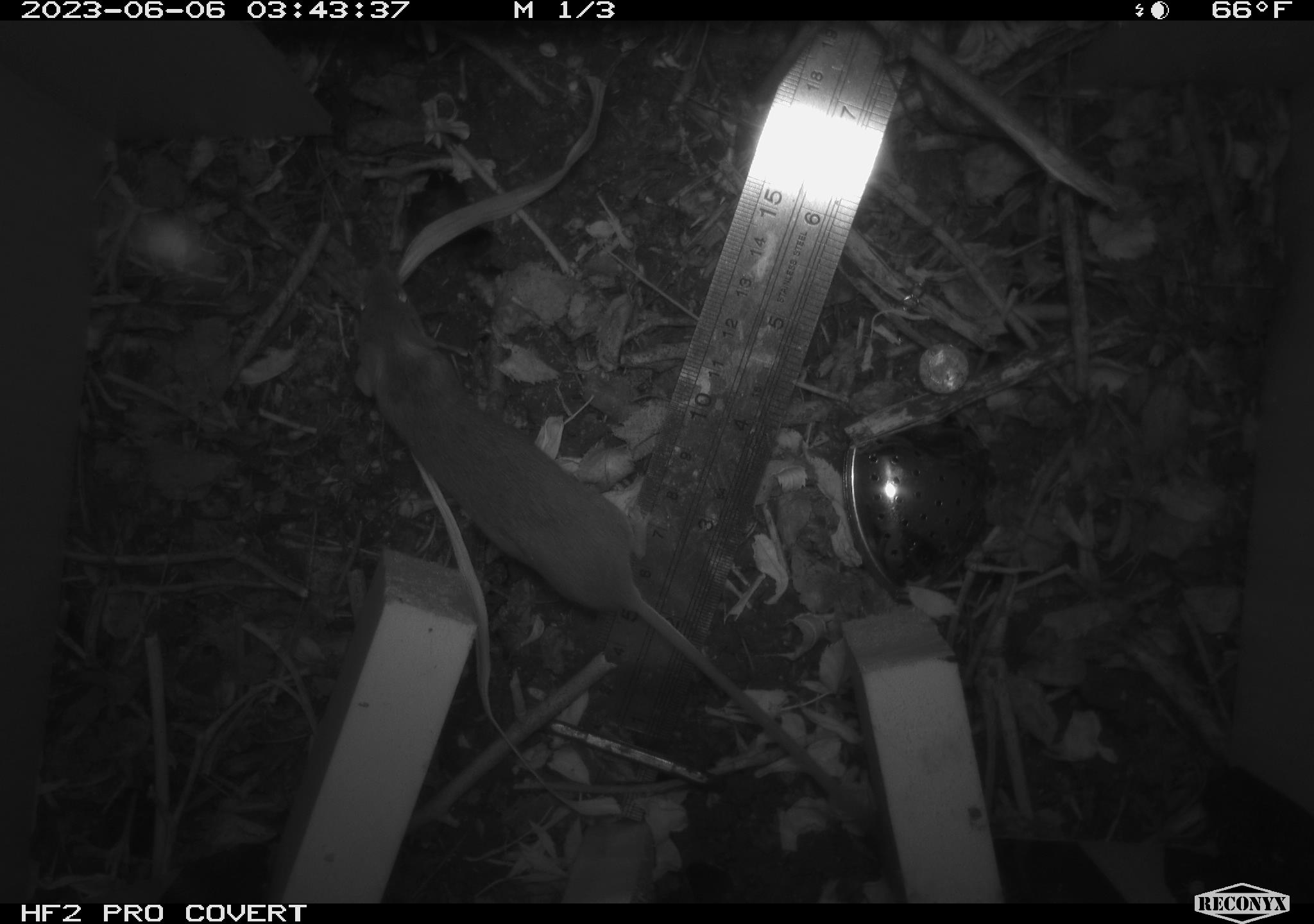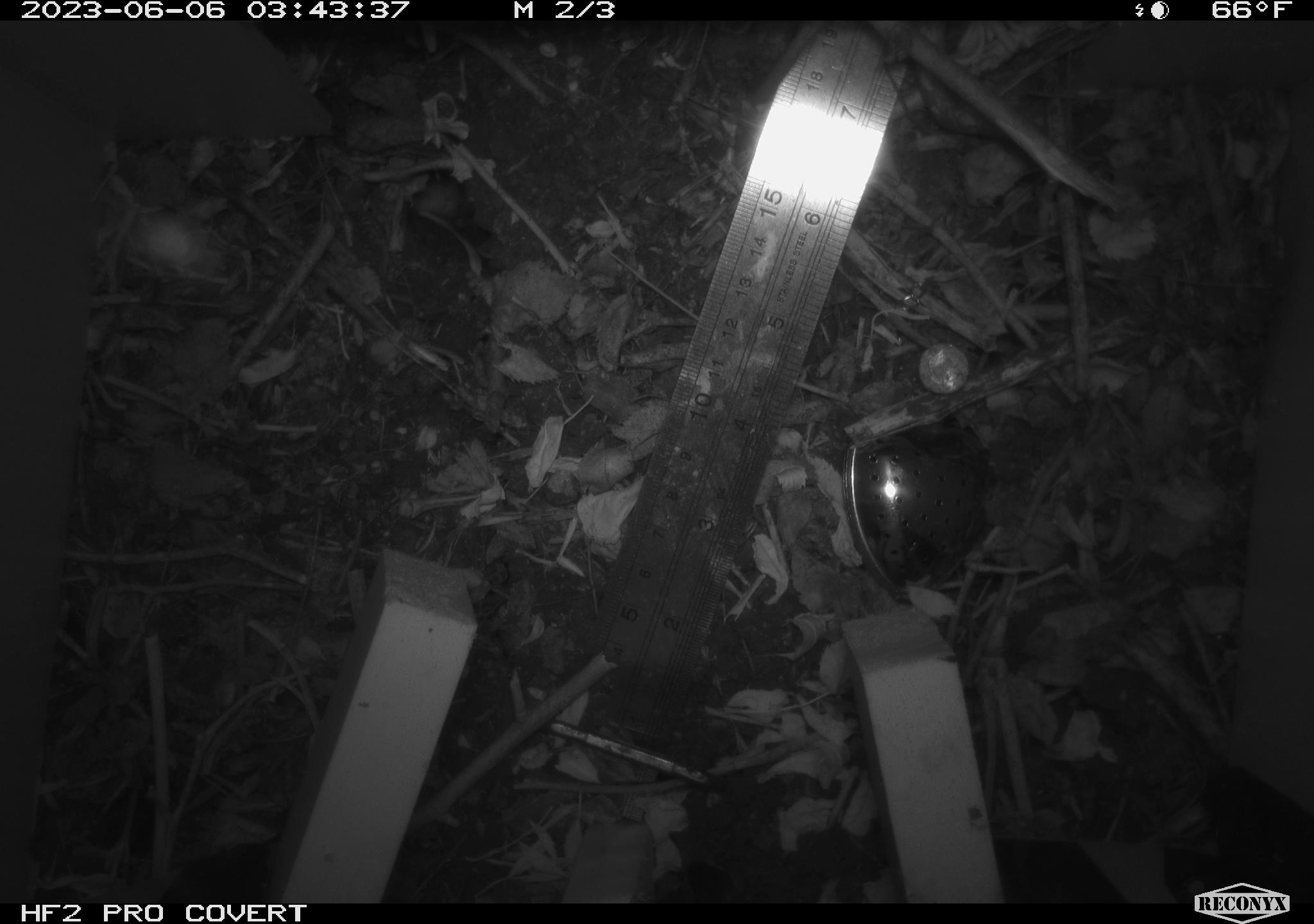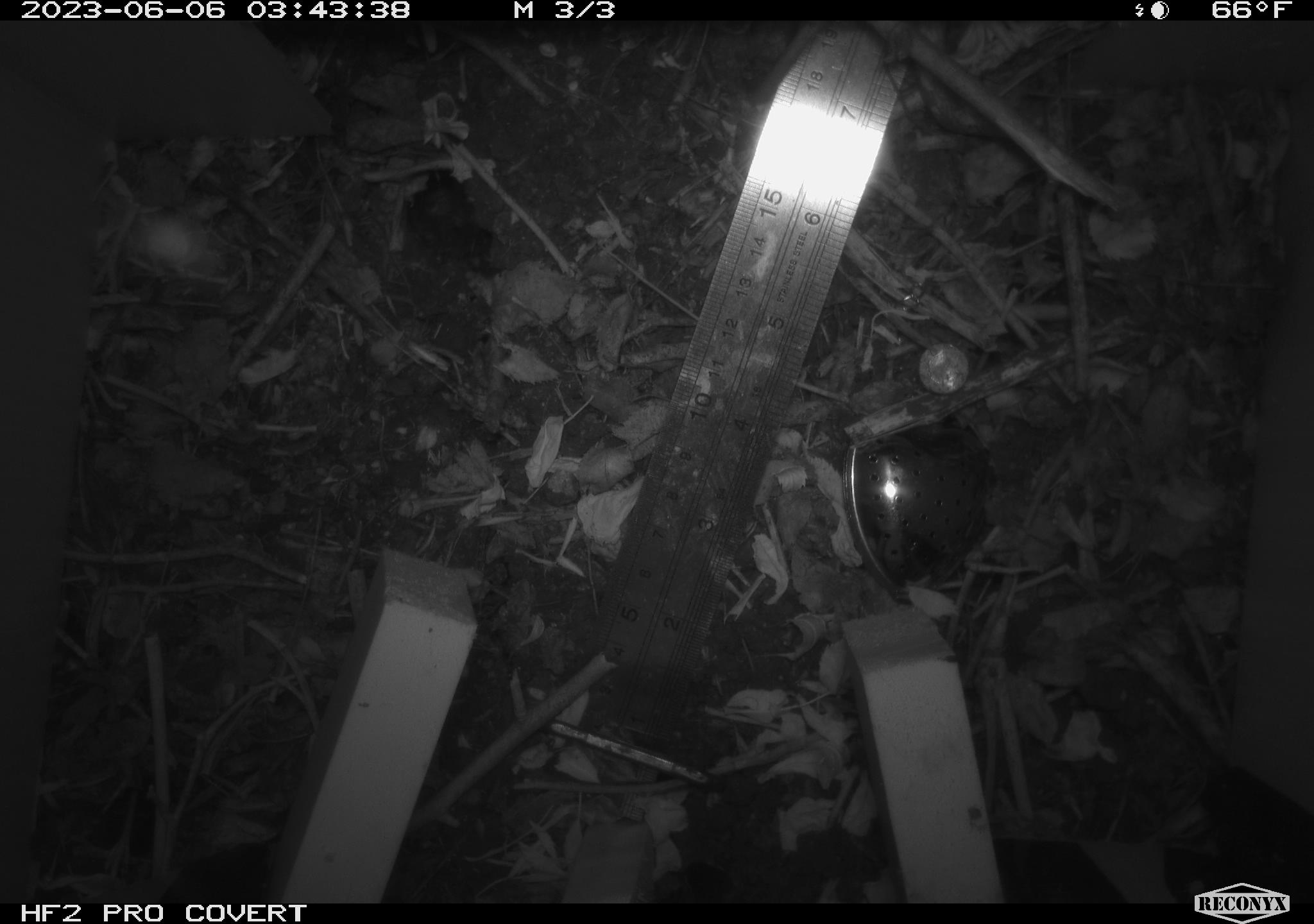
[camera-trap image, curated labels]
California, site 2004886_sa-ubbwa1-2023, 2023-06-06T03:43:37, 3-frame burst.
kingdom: Animalia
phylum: Chordata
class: Mammalia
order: Rodentia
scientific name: Rodentia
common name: rodent